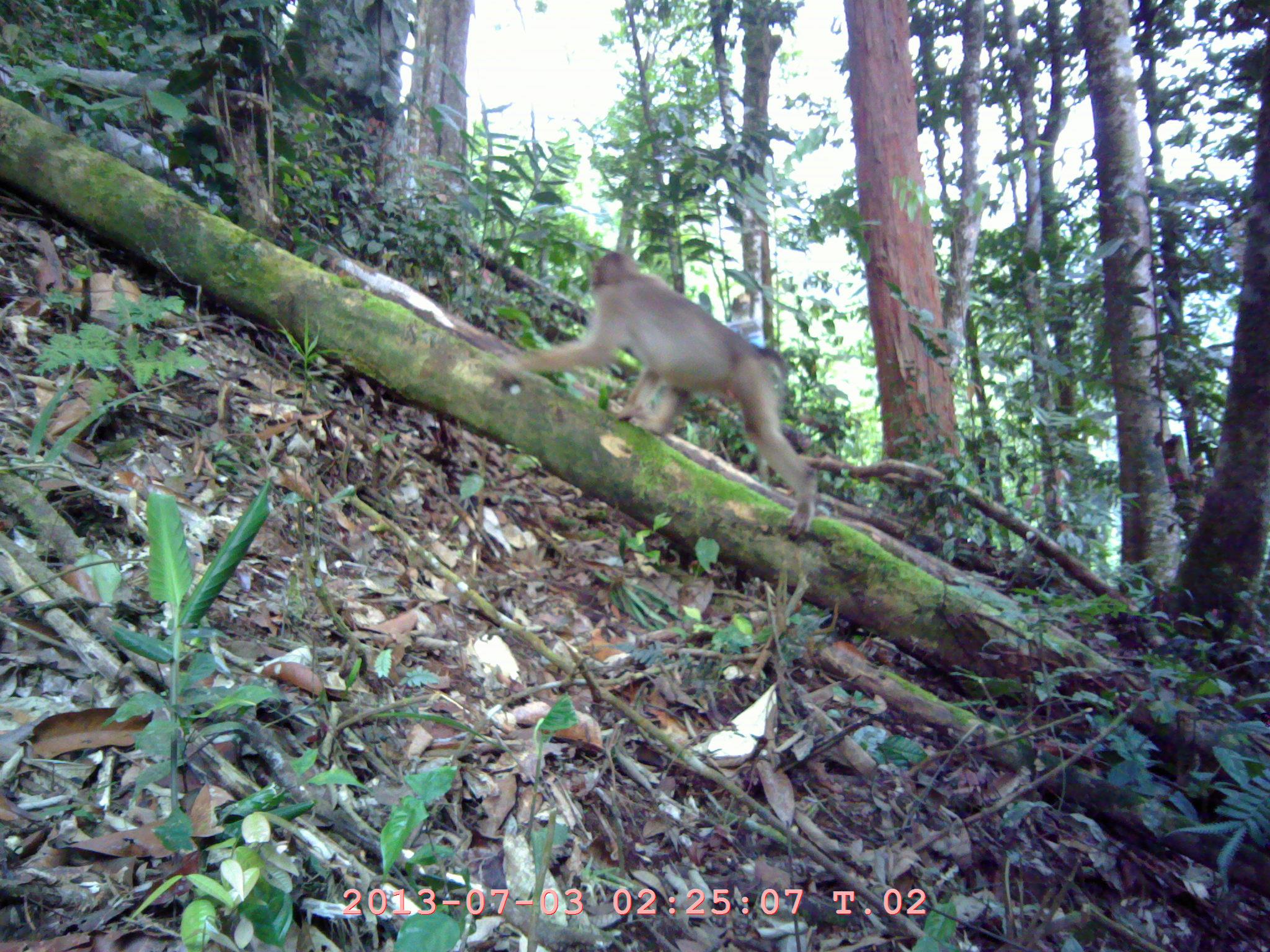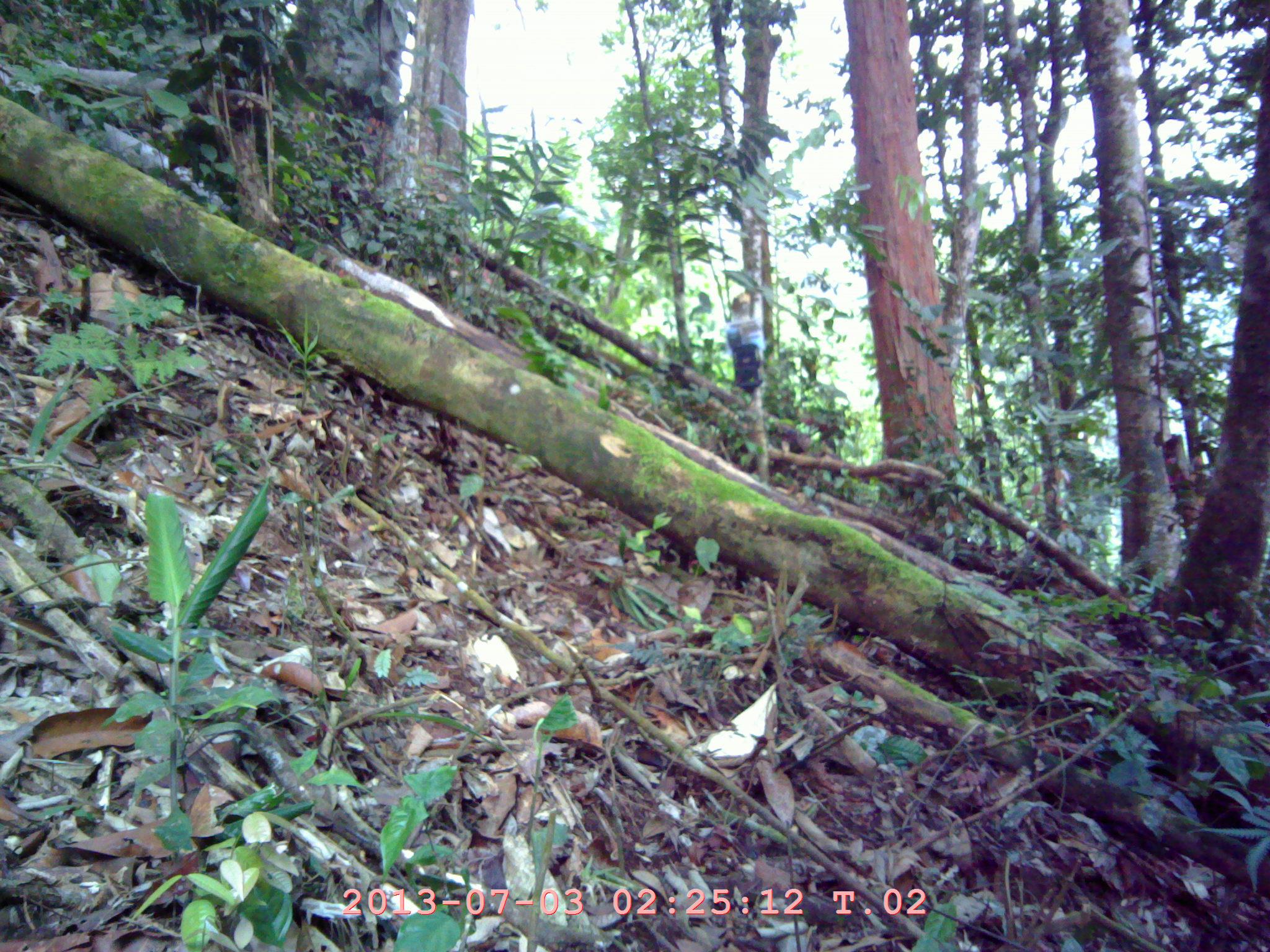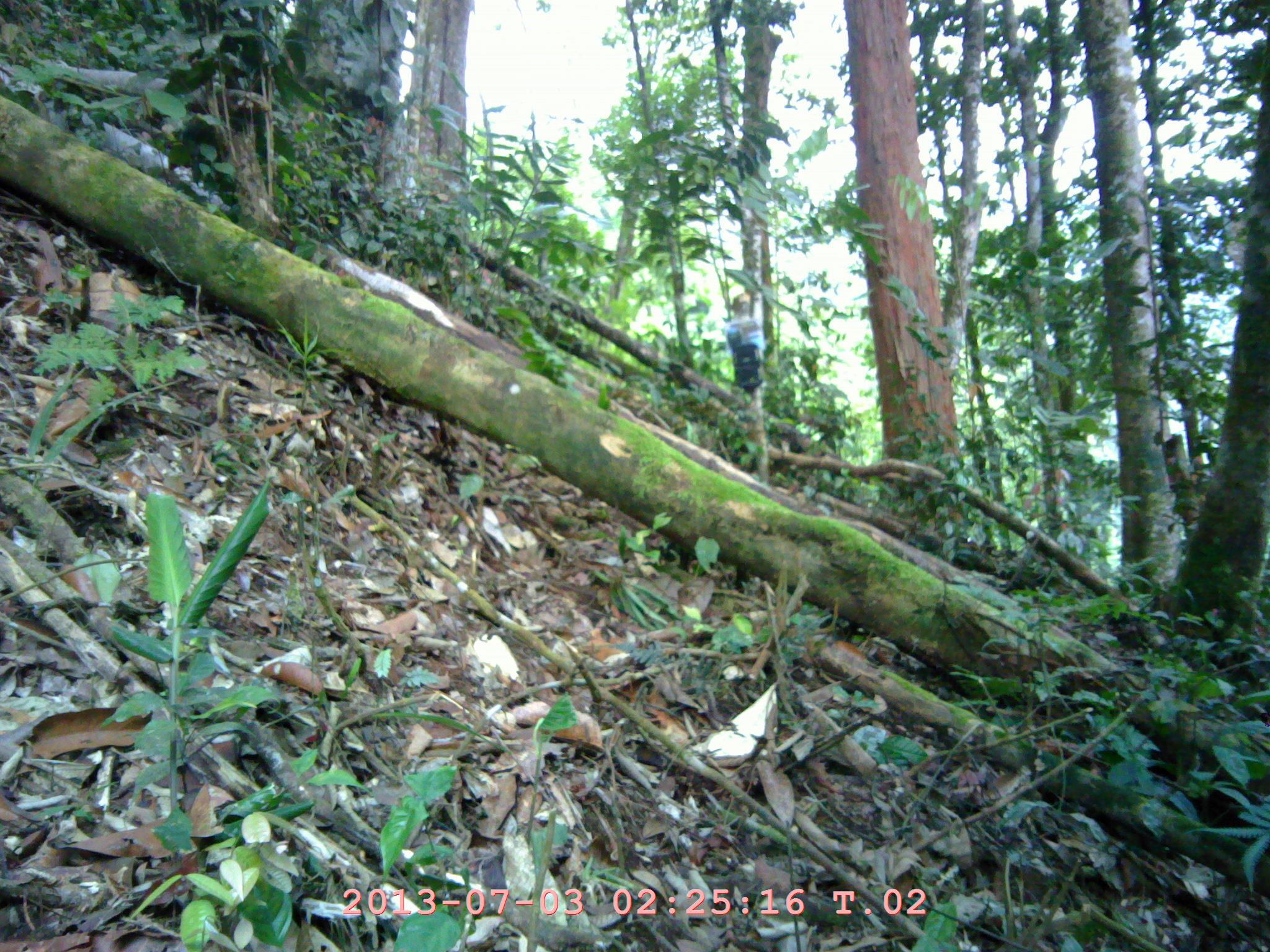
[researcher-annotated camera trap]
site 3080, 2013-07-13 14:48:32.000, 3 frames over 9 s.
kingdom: Animalia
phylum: Chordata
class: Mammalia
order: Primates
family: Cercopithecidae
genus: Macaca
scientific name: Macaca nemestrina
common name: southern pig-tailed macaque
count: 1